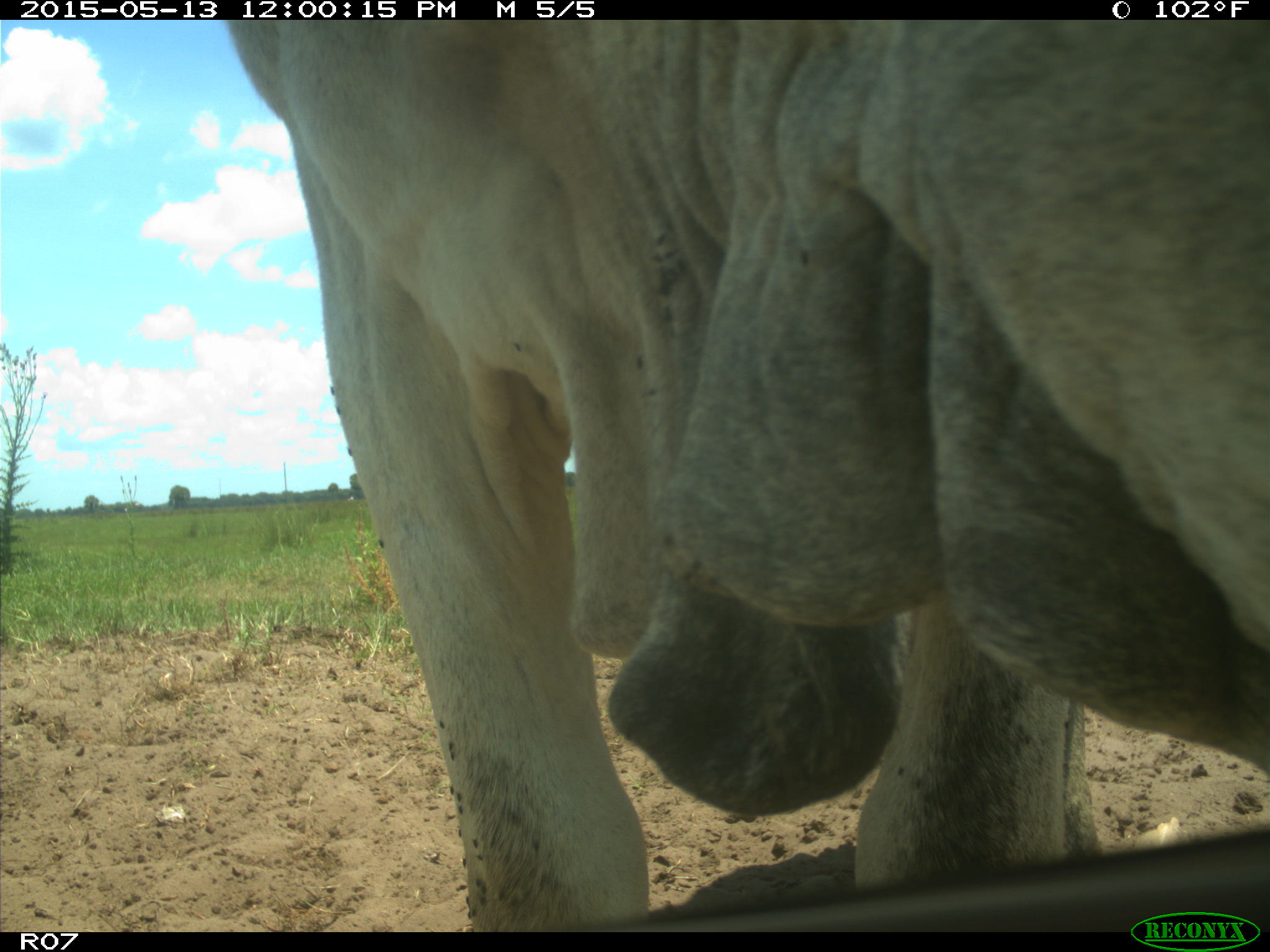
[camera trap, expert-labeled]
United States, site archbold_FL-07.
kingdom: Animalia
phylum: Chordata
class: Mammalia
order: Artiodactyla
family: Bovidae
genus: Bos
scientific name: Bos taurus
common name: domestic cow